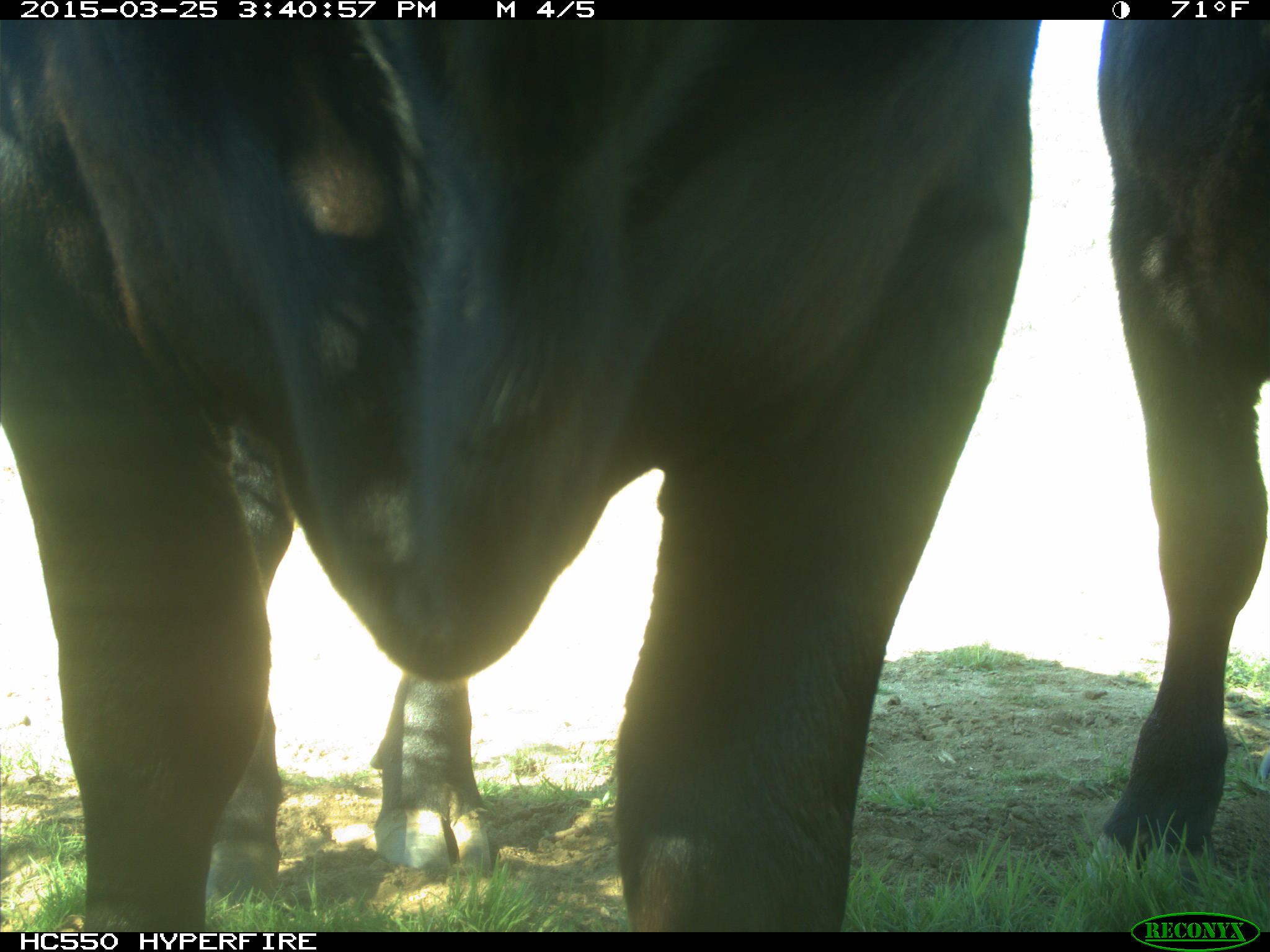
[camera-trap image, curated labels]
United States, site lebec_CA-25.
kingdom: Animalia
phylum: Chordata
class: Mammalia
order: Artiodactyla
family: Bovidae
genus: Bos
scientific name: Bos taurus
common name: domestic cow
Bos taurus (domestic cow).